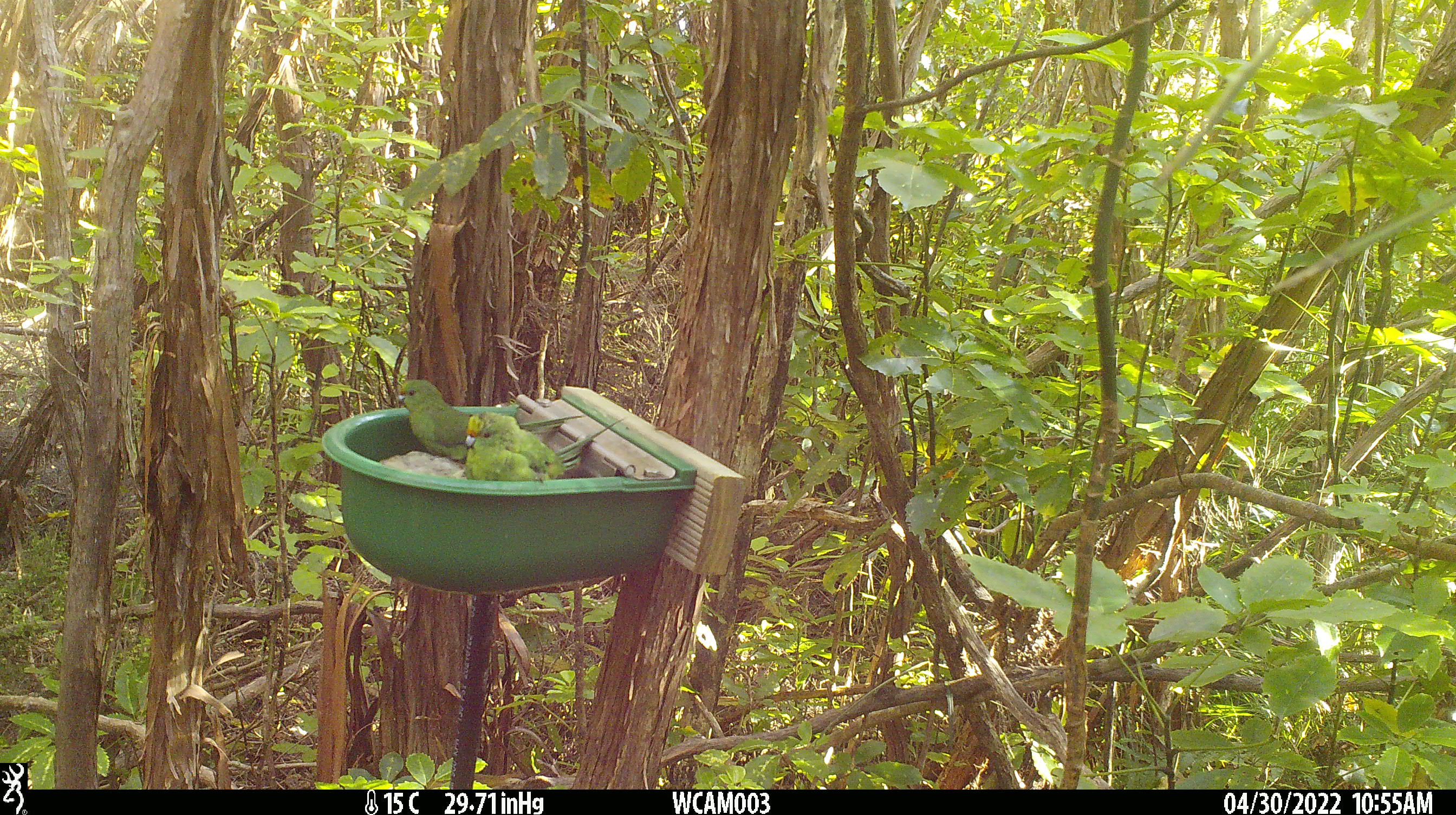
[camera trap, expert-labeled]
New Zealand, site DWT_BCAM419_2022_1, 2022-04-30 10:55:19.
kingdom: Animalia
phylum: Chordata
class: Aves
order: Psittaciformes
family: Psittaculidae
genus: Cyanoramphus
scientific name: Cyanoramphus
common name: parakeet